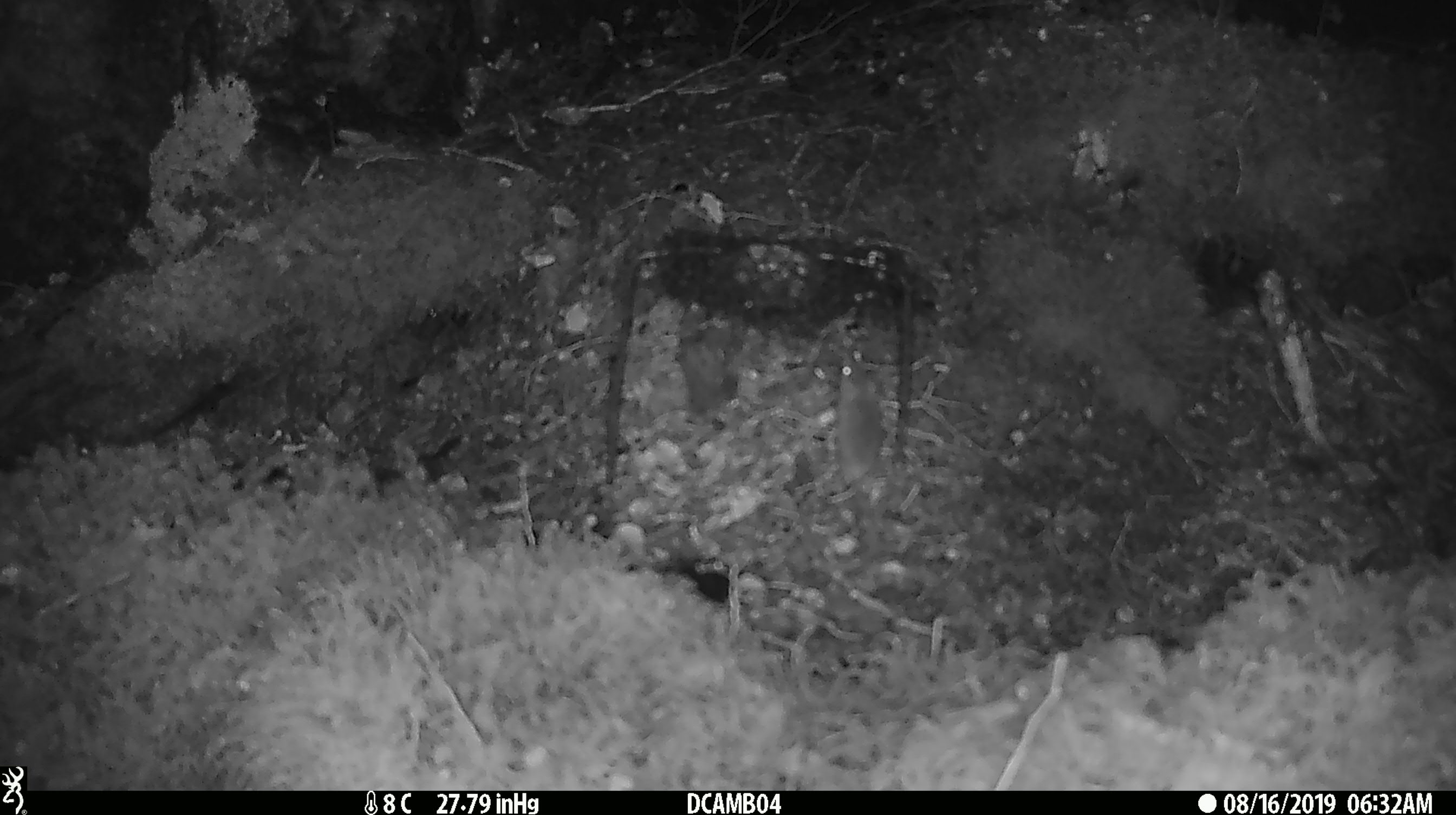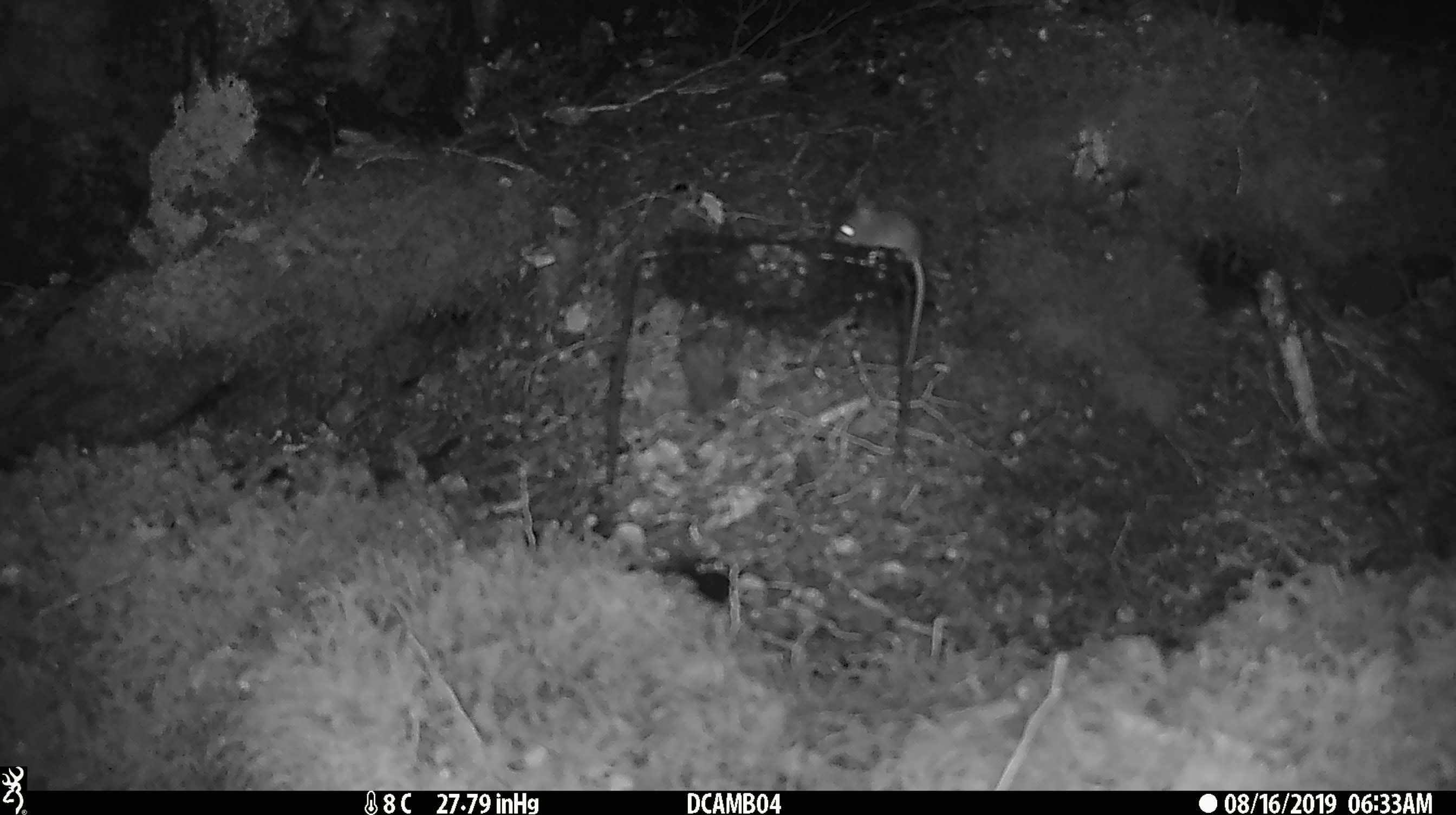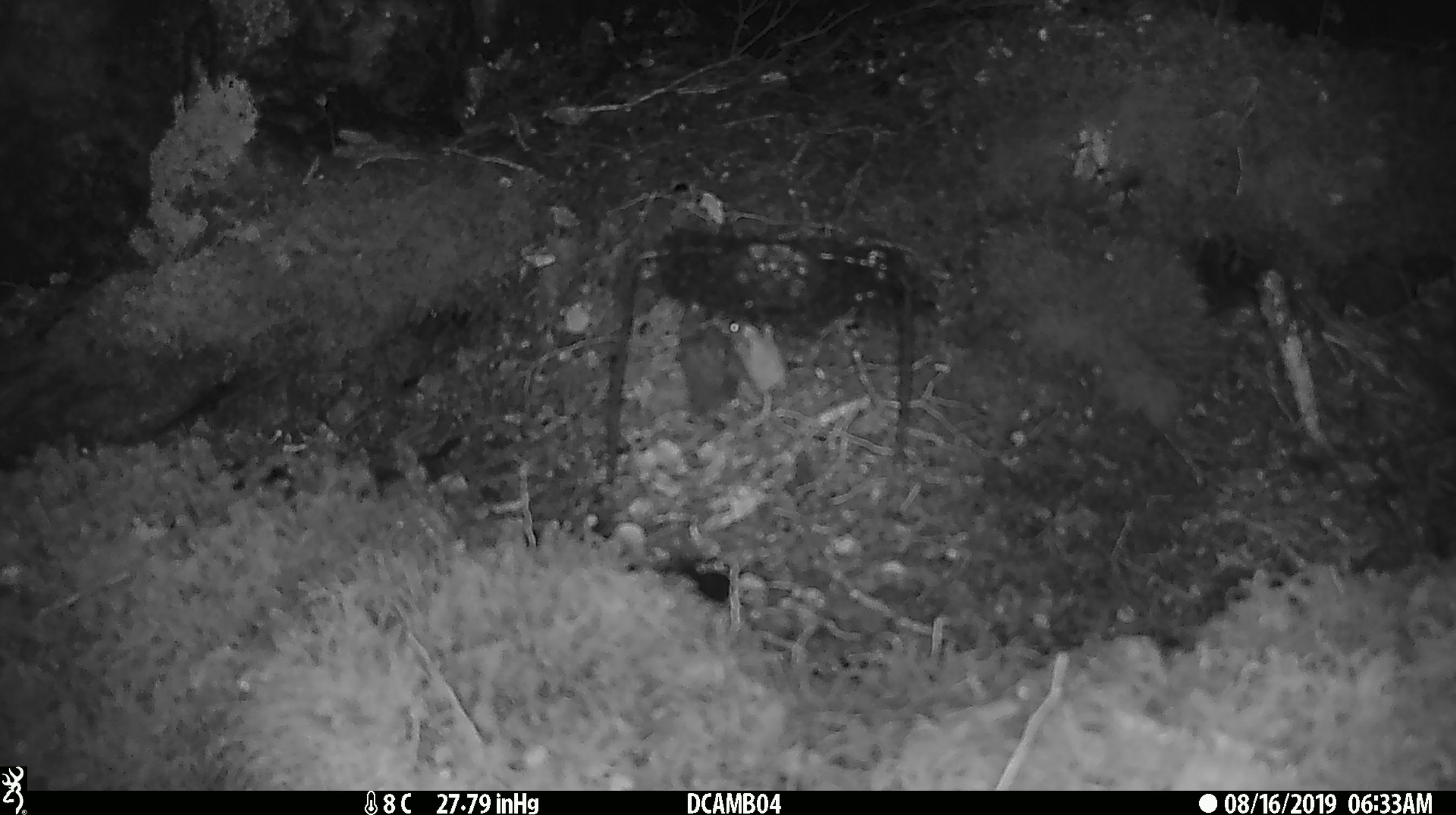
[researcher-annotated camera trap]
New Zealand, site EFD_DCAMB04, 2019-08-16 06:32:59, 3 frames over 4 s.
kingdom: Animalia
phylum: Chordata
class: Mammalia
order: Rodentia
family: Muridae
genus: Mus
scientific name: Mus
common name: mouse